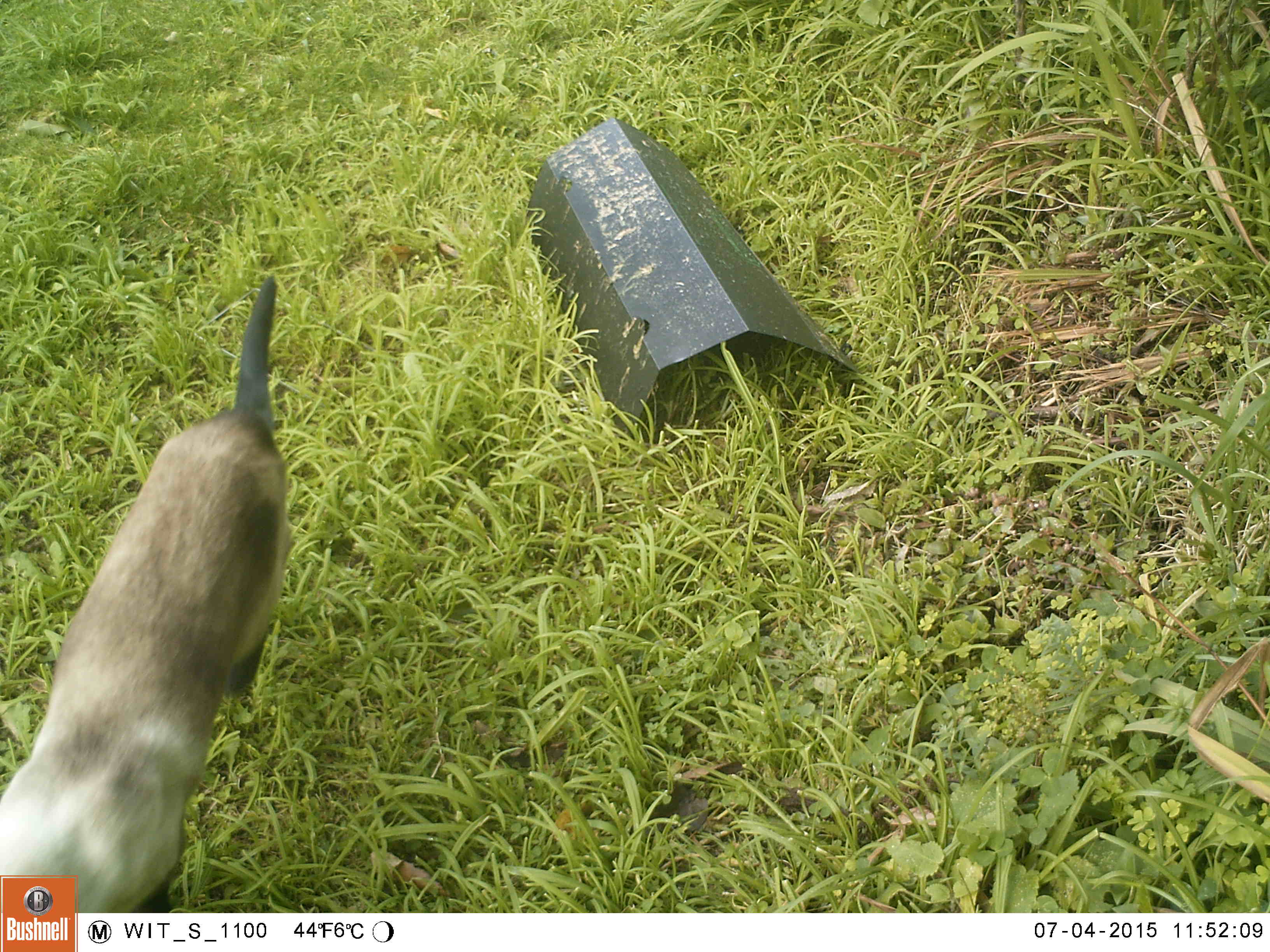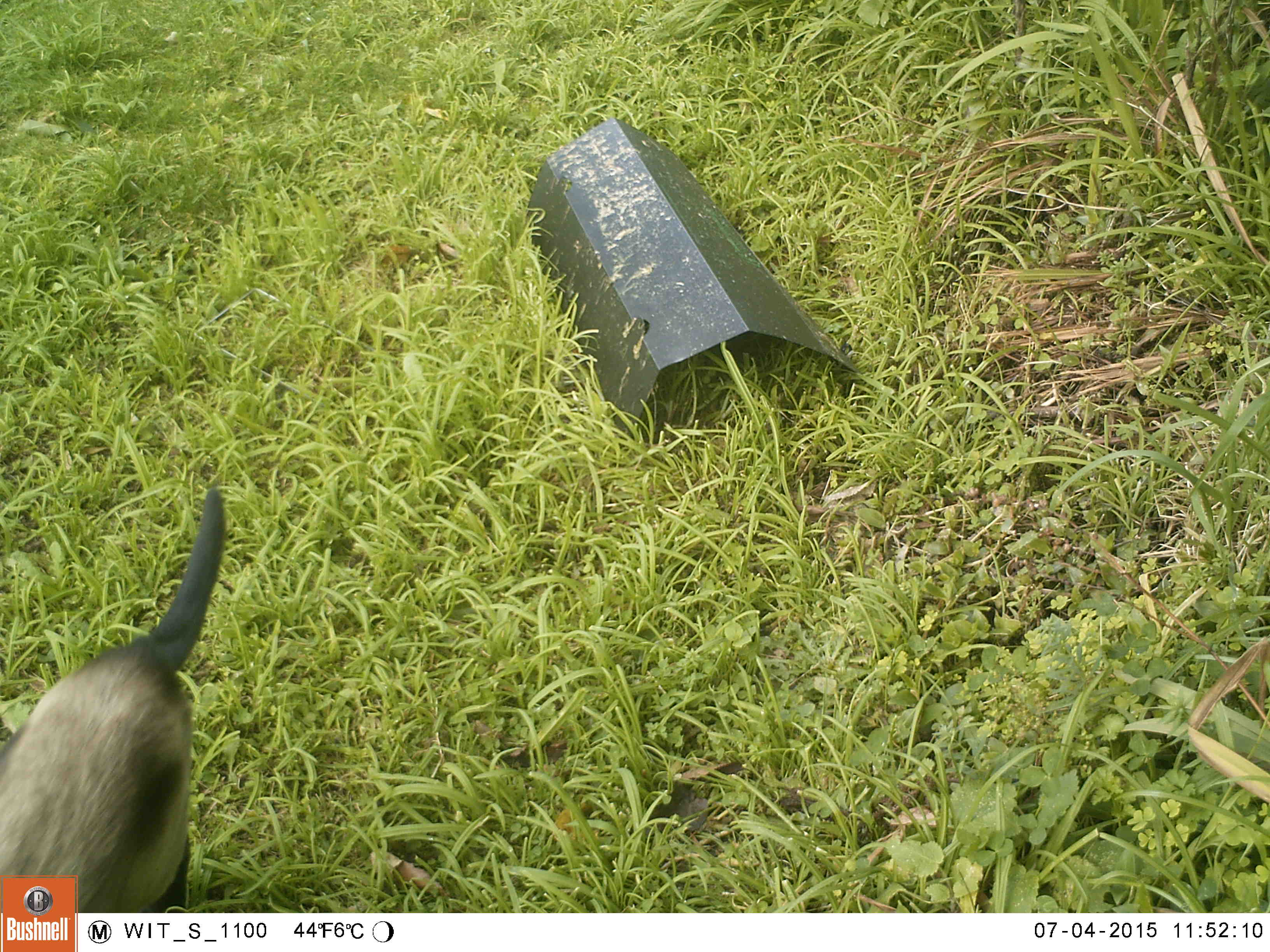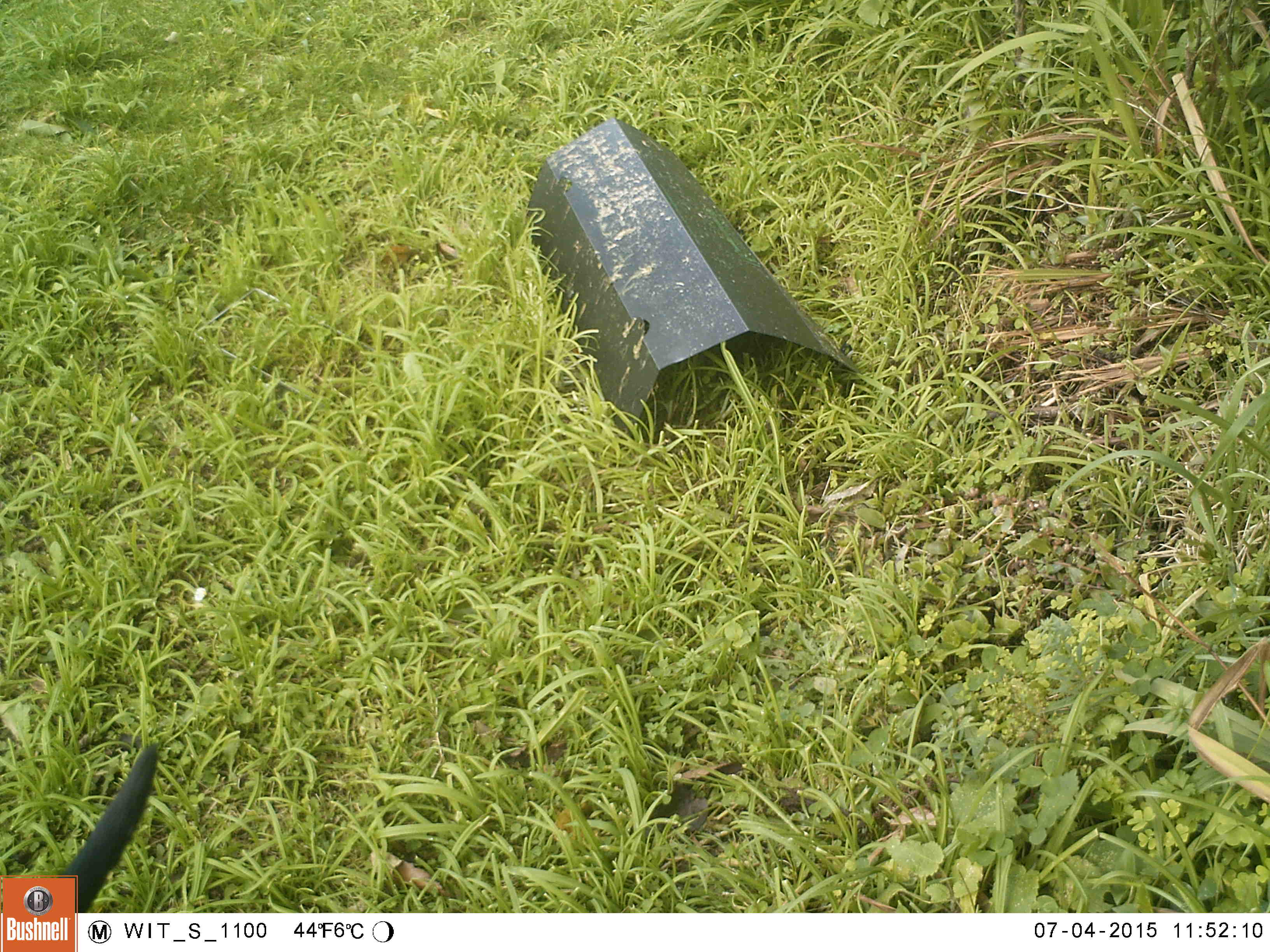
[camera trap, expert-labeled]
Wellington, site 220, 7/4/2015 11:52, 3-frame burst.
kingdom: Animalia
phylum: Chordata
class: Mammalia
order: Carnivora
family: Felidae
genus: Felis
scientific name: Felis catus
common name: cat